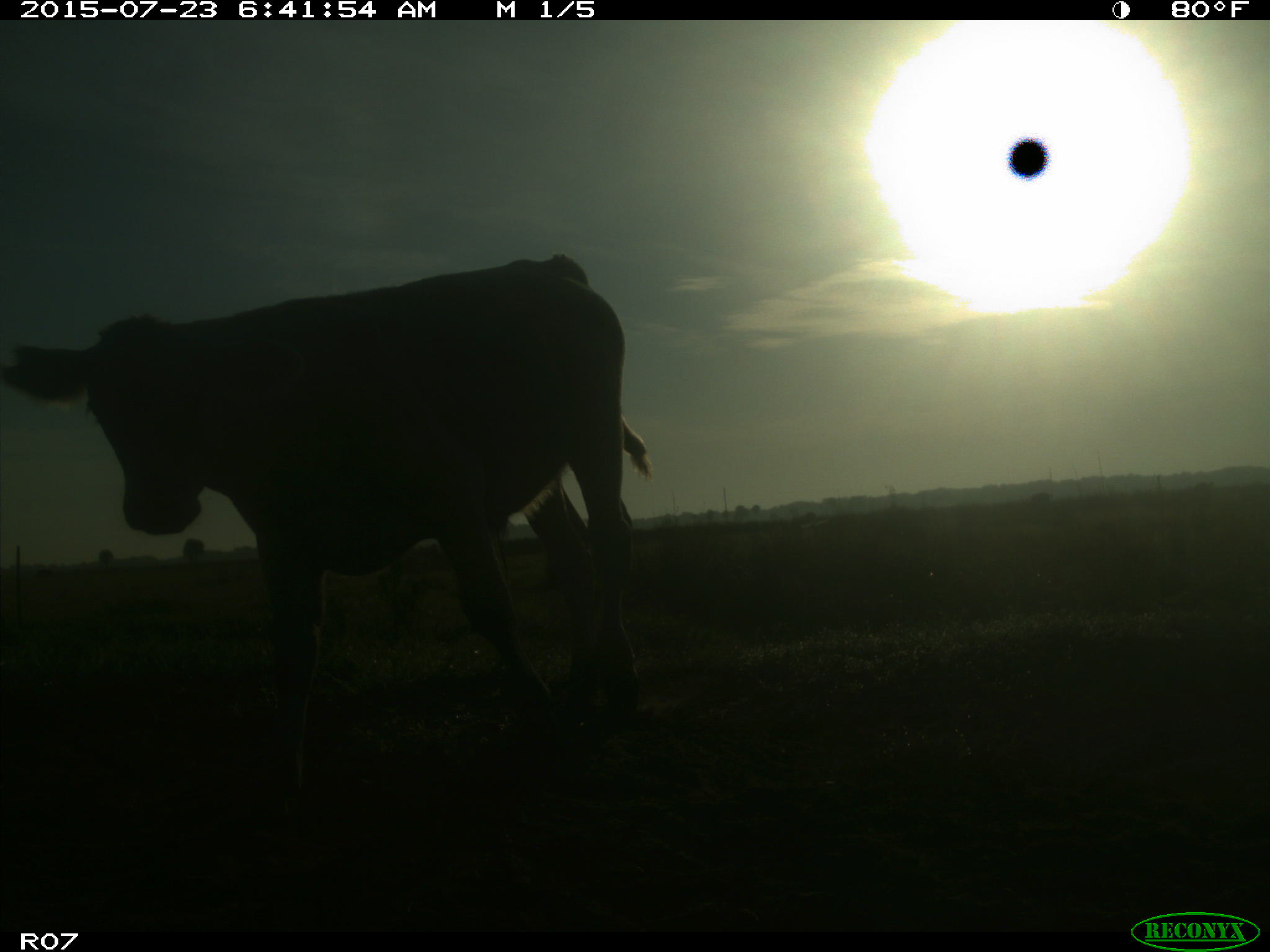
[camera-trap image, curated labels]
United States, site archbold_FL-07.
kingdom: Animalia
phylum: Chordata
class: Mammalia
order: Artiodactyla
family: Bovidae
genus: Bos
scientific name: Bos taurus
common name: domestic cow